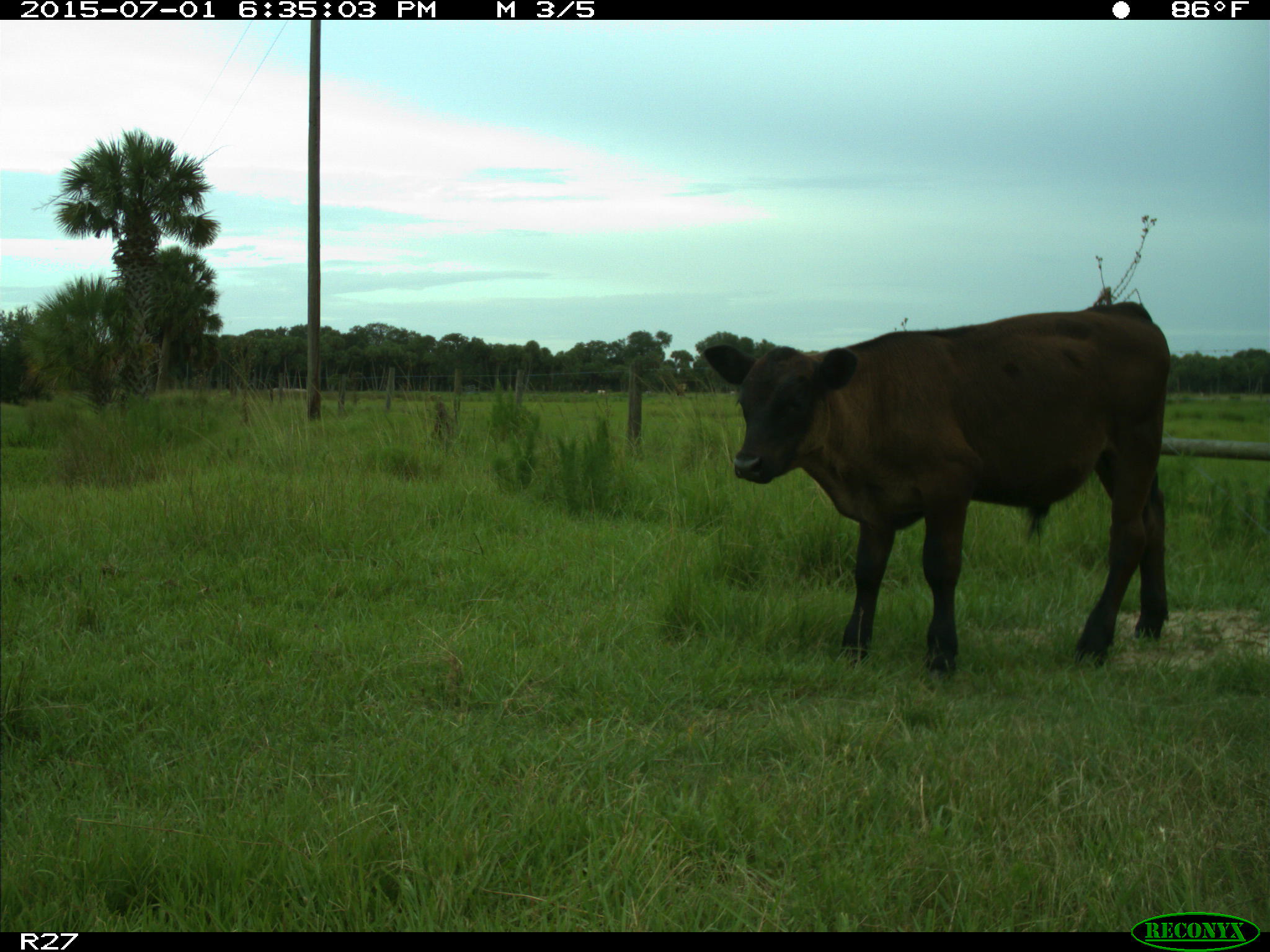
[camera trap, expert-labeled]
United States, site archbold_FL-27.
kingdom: Animalia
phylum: Chordata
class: Mammalia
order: Artiodactyla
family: Bovidae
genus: Bos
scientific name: Bos taurus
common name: domestic cow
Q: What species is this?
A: Bos taurus (domestic cow).